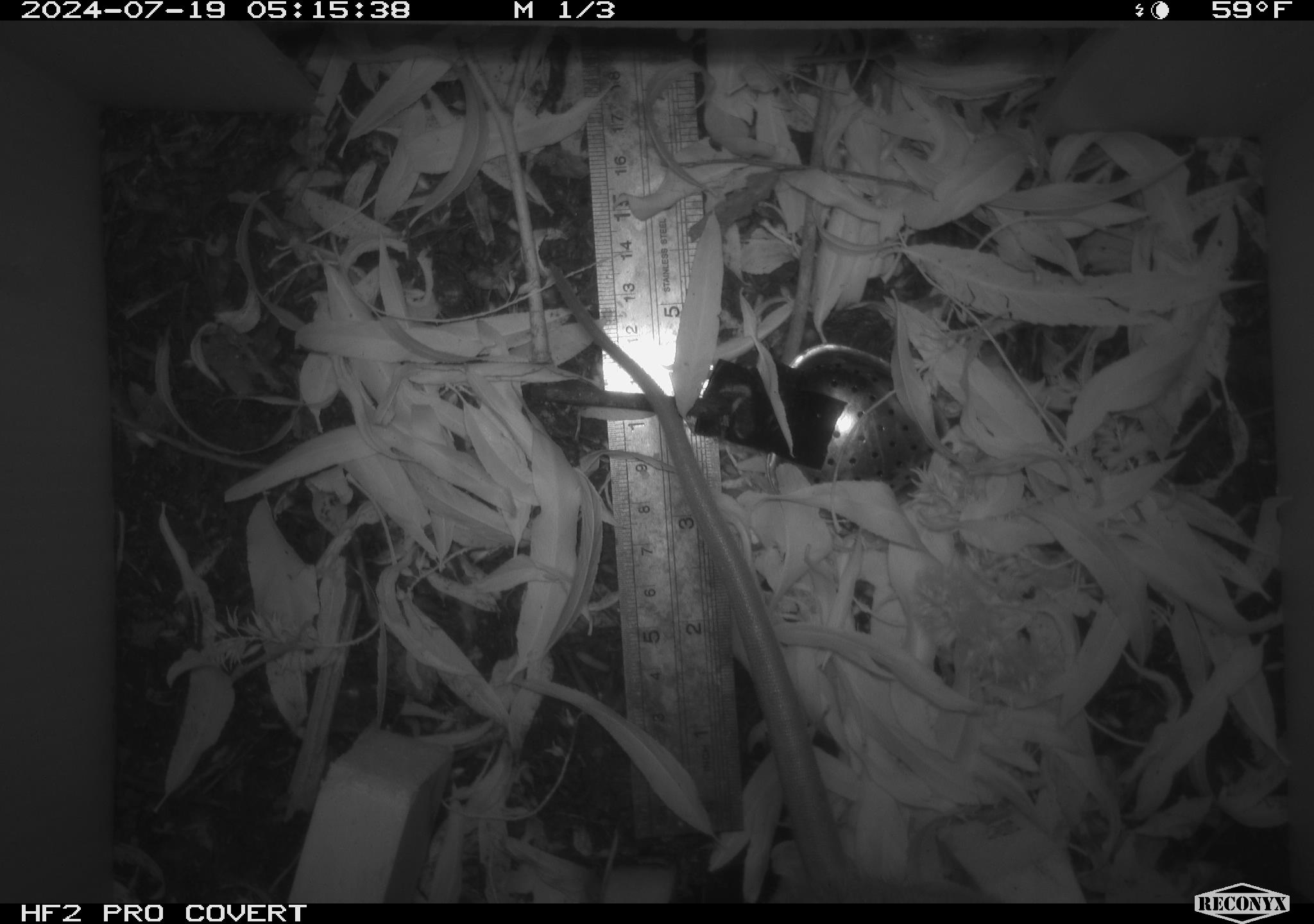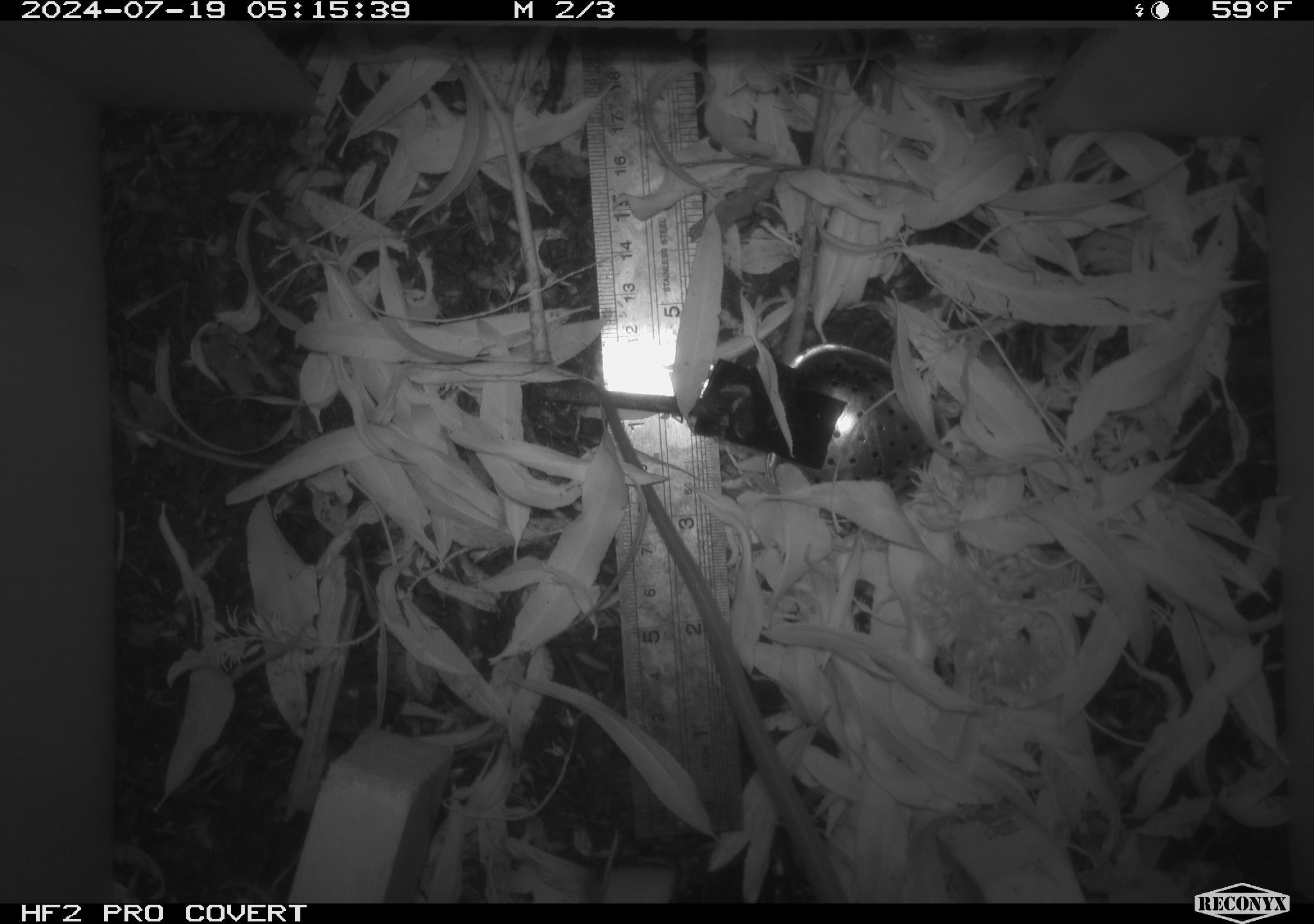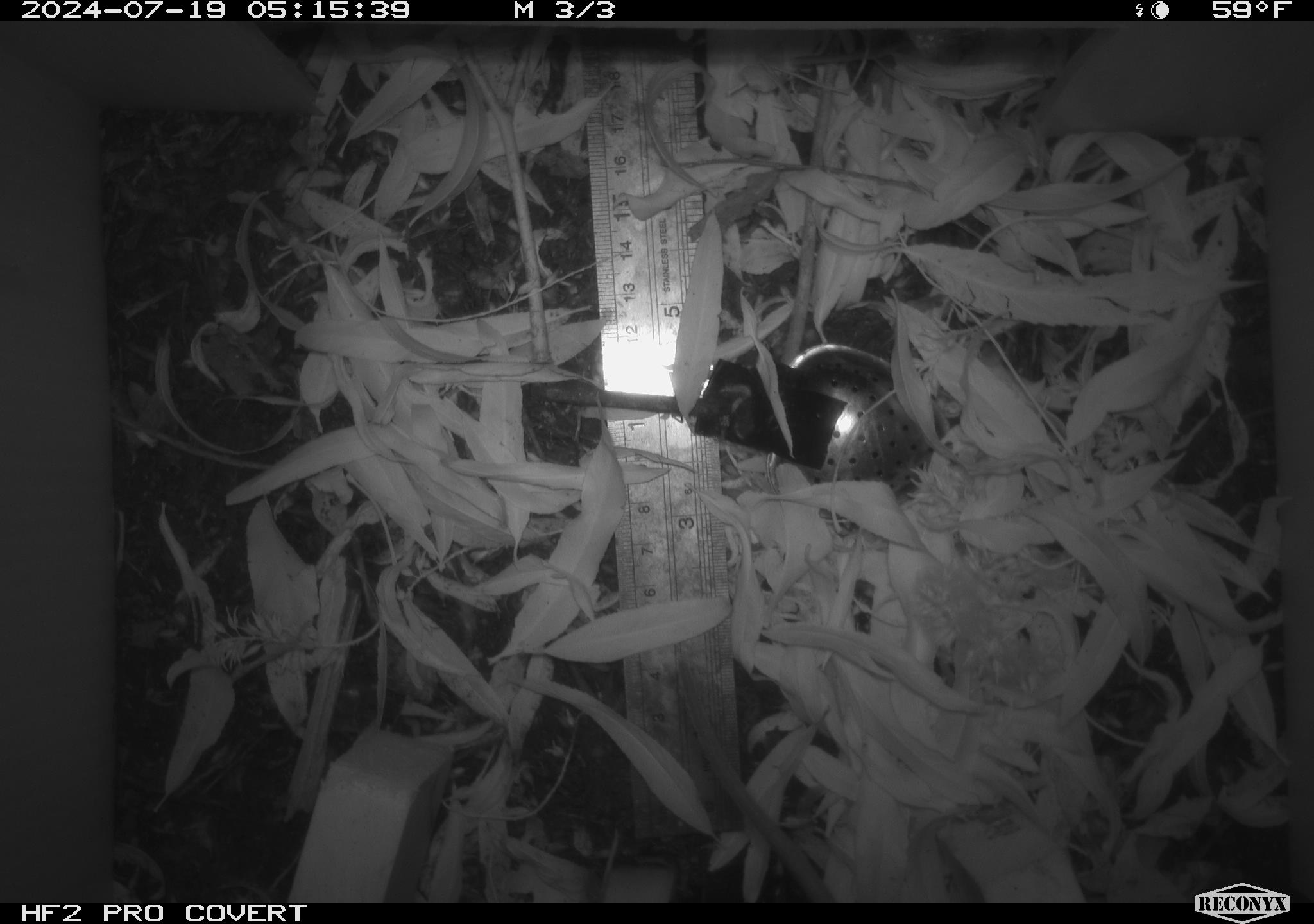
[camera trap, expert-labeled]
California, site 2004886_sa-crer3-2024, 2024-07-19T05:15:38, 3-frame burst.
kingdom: Animalia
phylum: Chordata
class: Mammalia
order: Rodentia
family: Muridae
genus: Rattus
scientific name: Rattus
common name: rat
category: rattus species